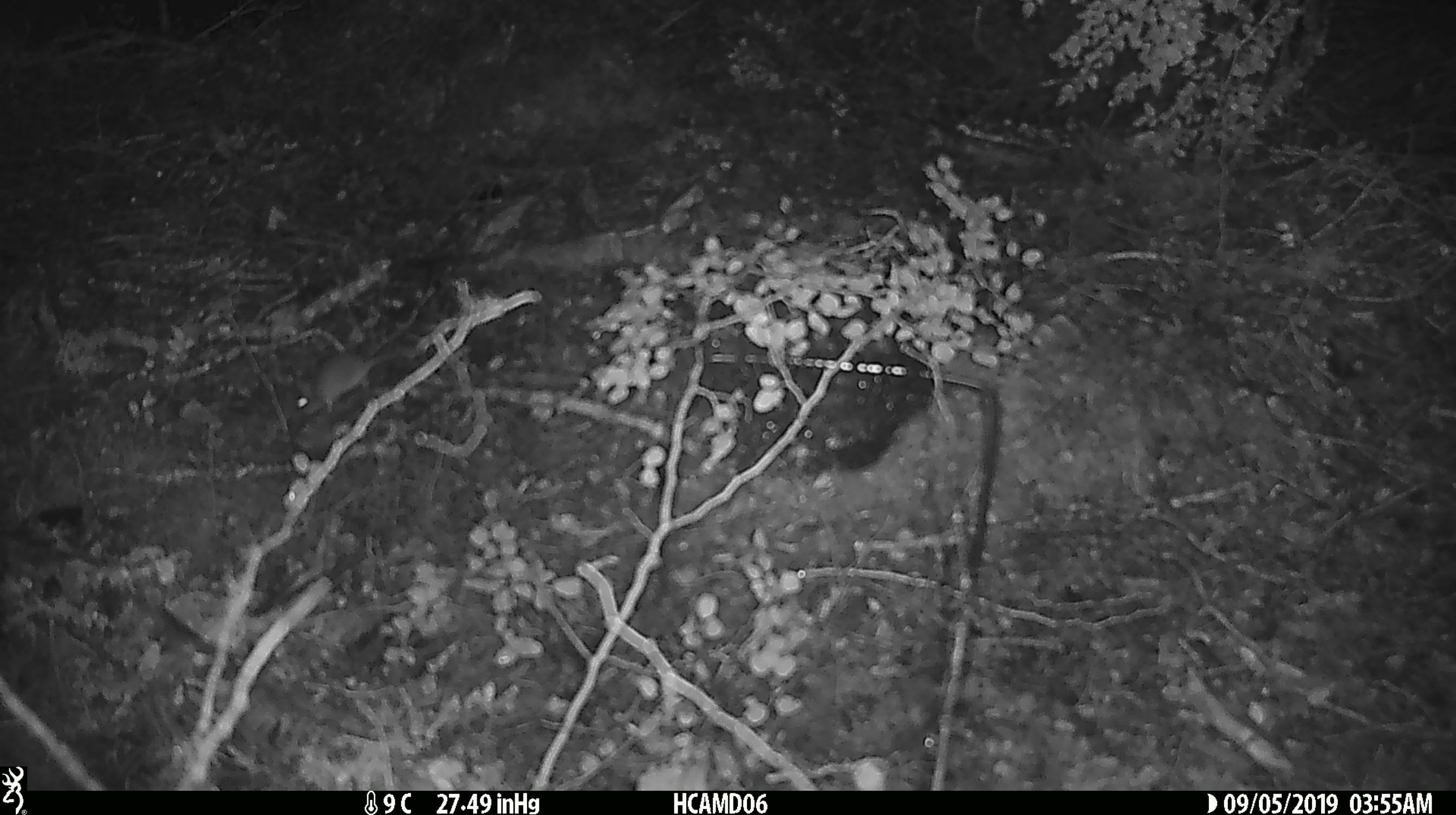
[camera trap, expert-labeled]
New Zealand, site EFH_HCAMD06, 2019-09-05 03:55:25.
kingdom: Animalia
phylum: Chordata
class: Mammalia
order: Rodentia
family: Muridae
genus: Mus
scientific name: Mus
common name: mouse